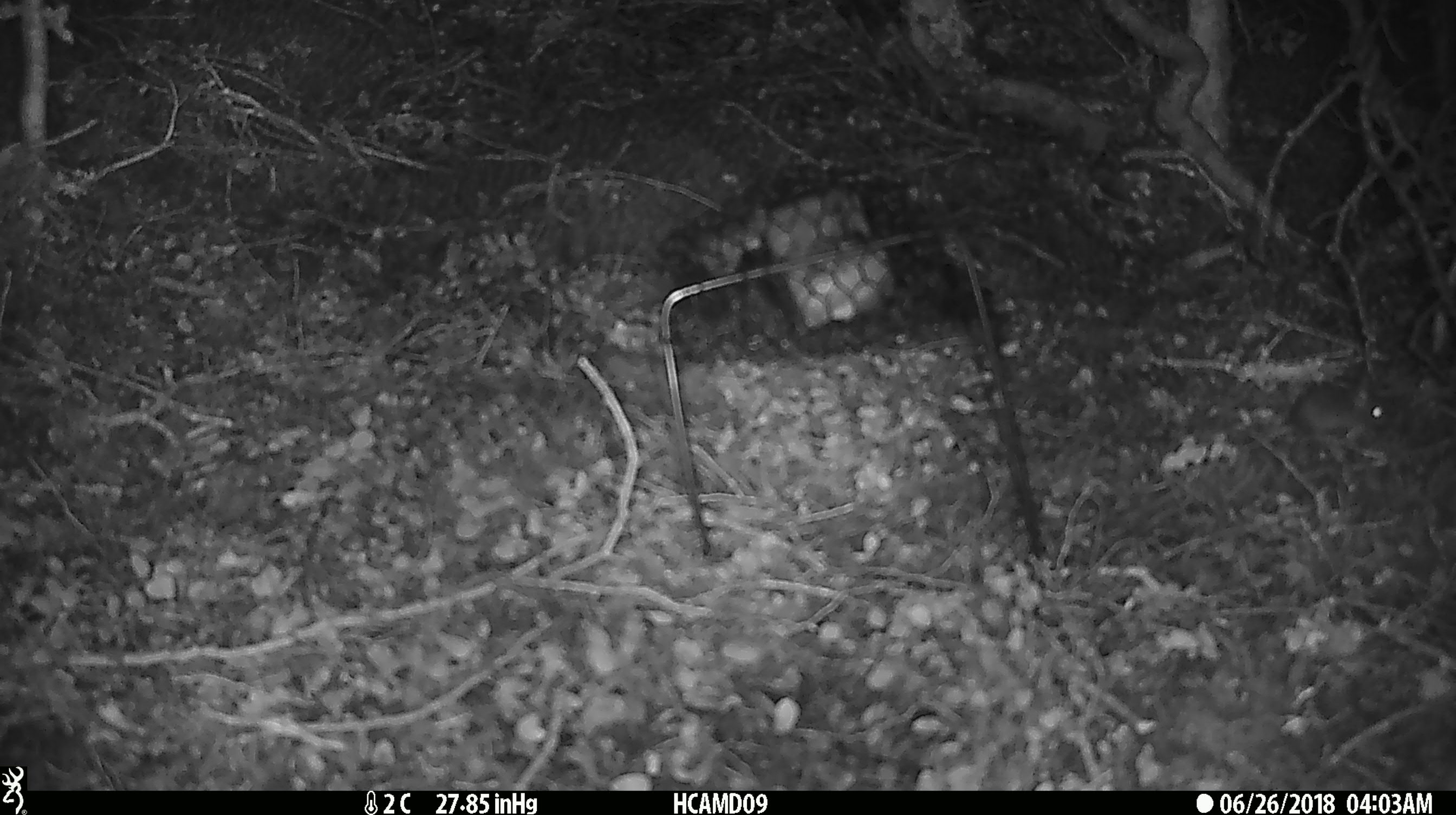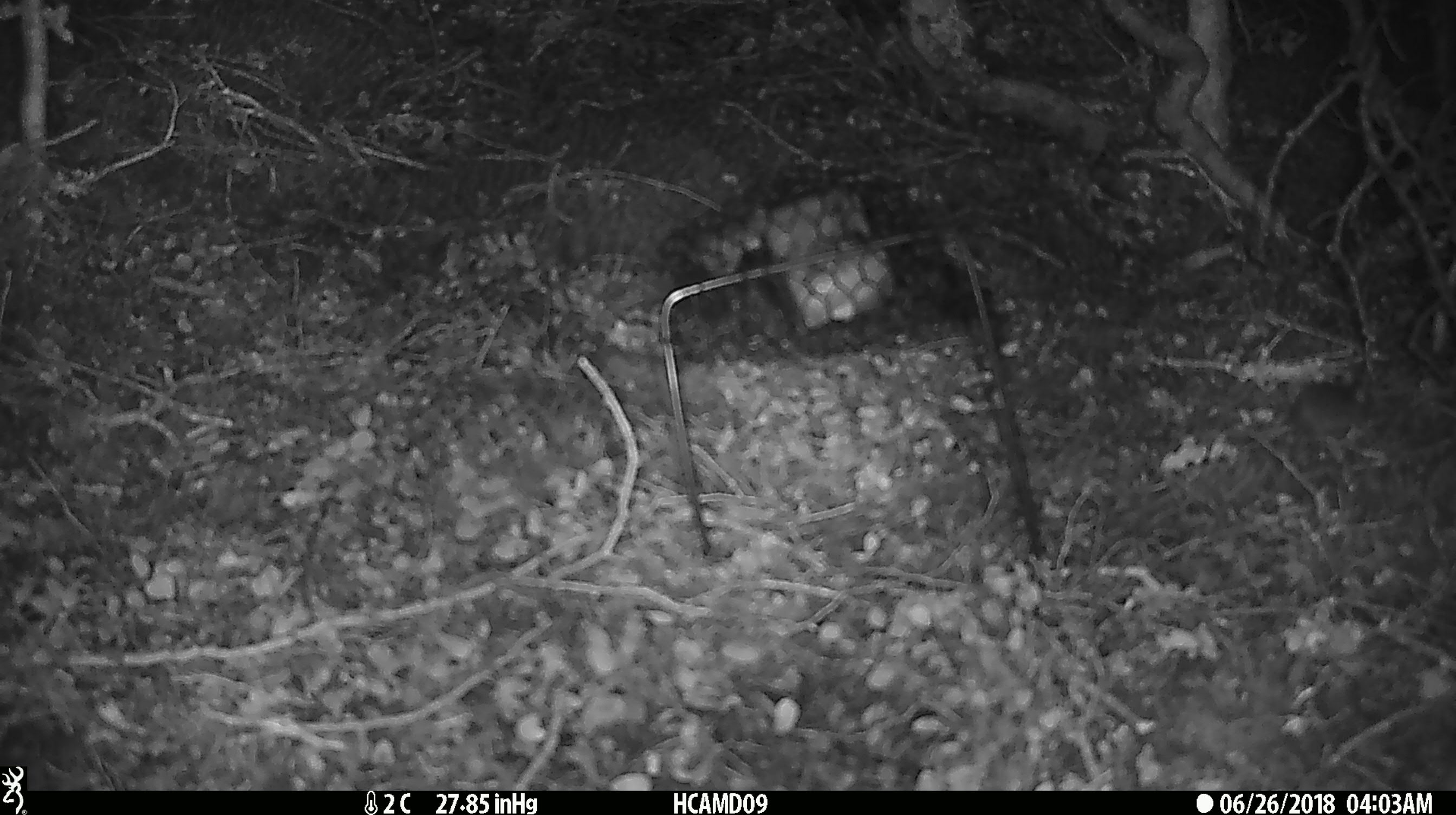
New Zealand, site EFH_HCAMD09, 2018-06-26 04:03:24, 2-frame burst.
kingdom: Animalia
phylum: Chordata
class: Mammalia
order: Rodentia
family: Muridae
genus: Mus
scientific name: Mus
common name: mouse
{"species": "mouse (Mus)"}